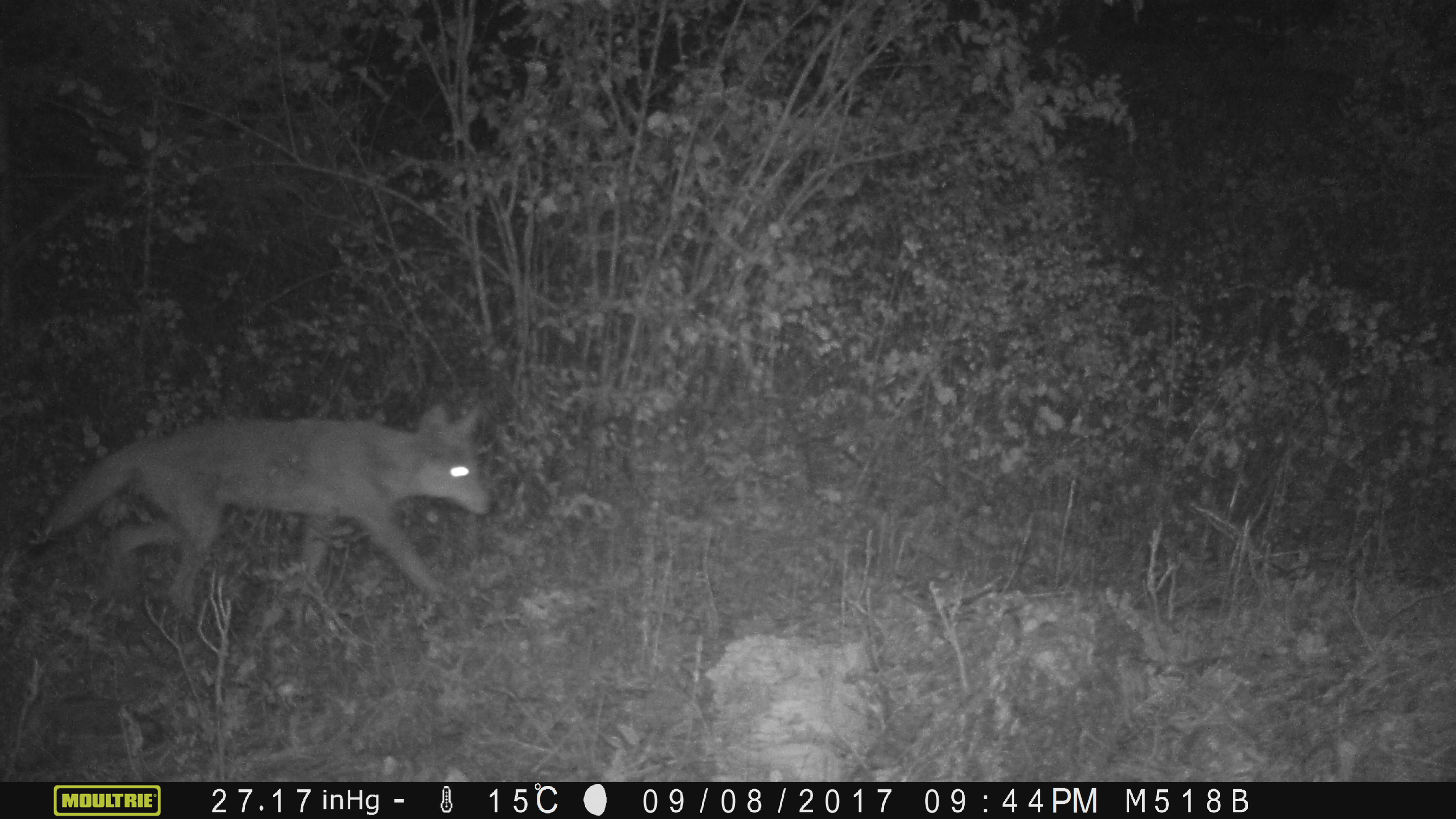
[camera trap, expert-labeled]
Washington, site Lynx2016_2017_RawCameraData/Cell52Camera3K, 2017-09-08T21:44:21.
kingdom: Animalia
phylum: Chordata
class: Mammalia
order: Carnivora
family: Canidae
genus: Canis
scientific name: Canis latrans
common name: coyote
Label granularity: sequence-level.